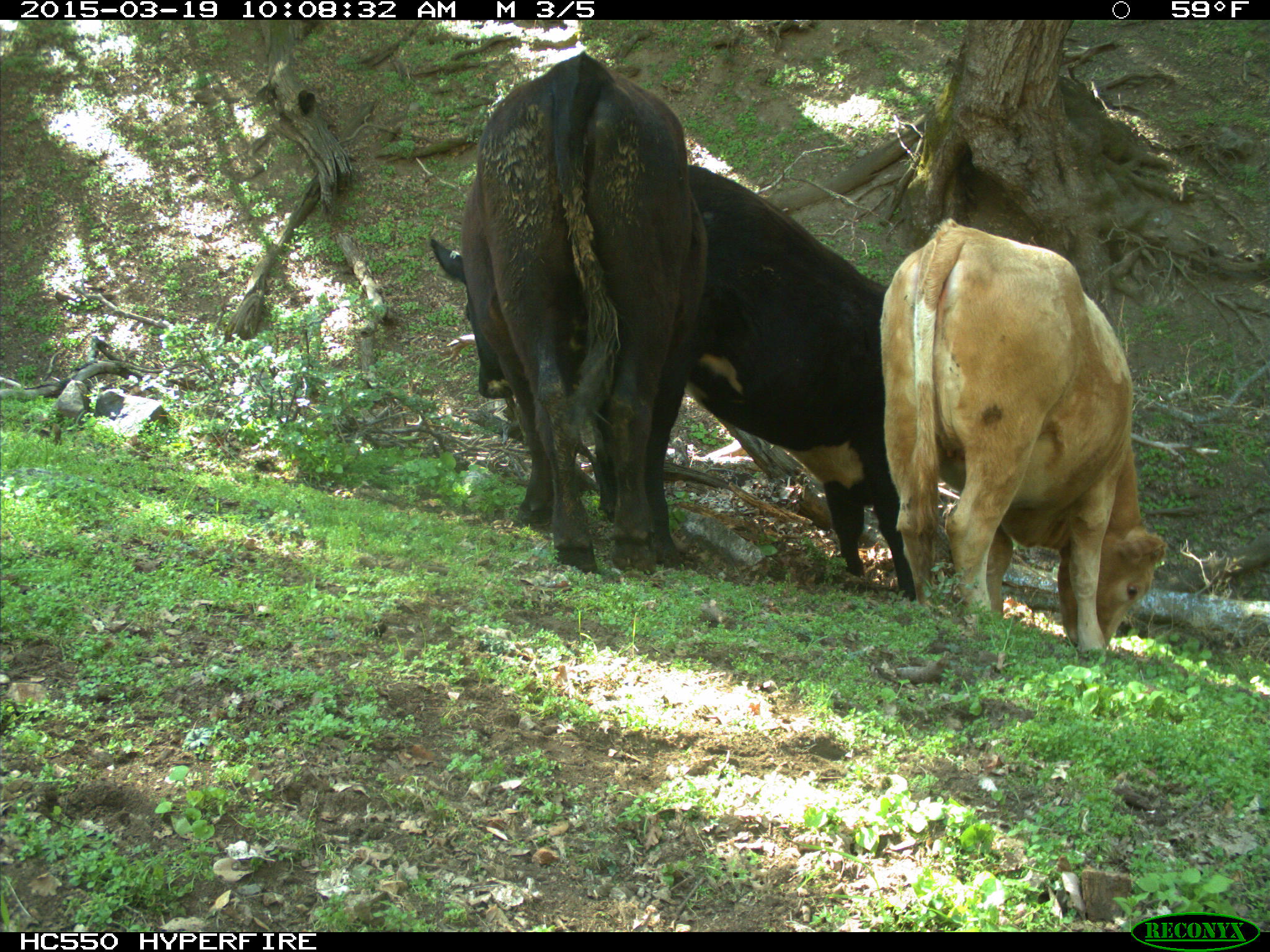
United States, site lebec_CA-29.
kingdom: Animalia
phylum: Chordata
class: Mammalia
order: Artiodactyla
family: Bovidae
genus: Bos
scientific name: Bos taurus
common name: domestic cow